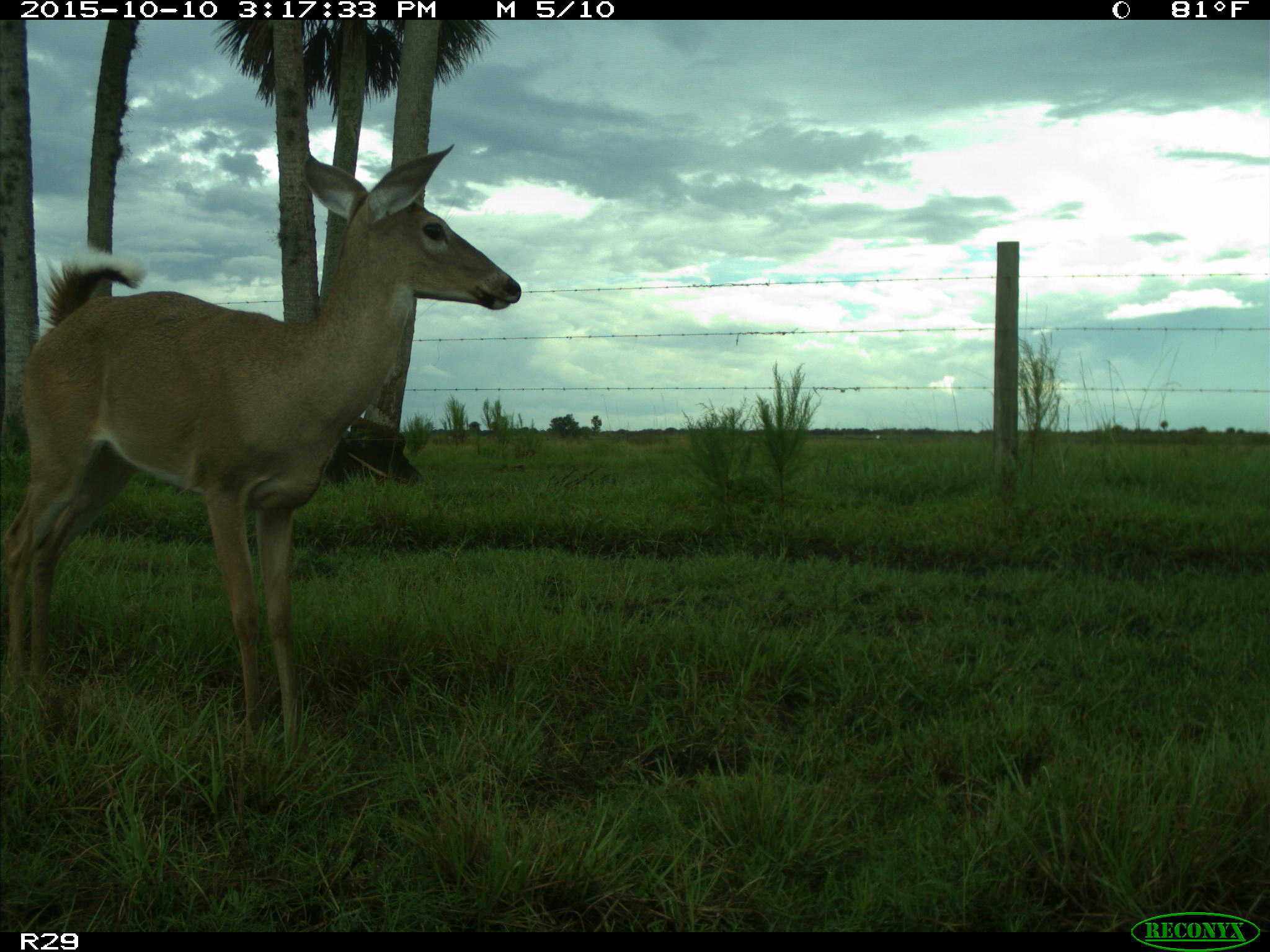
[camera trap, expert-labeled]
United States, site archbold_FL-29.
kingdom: Animalia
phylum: Chordata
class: Mammalia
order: Artiodactyla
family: Cervidae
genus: Odocoileus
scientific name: Odocoileus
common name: deer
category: unidentified deer